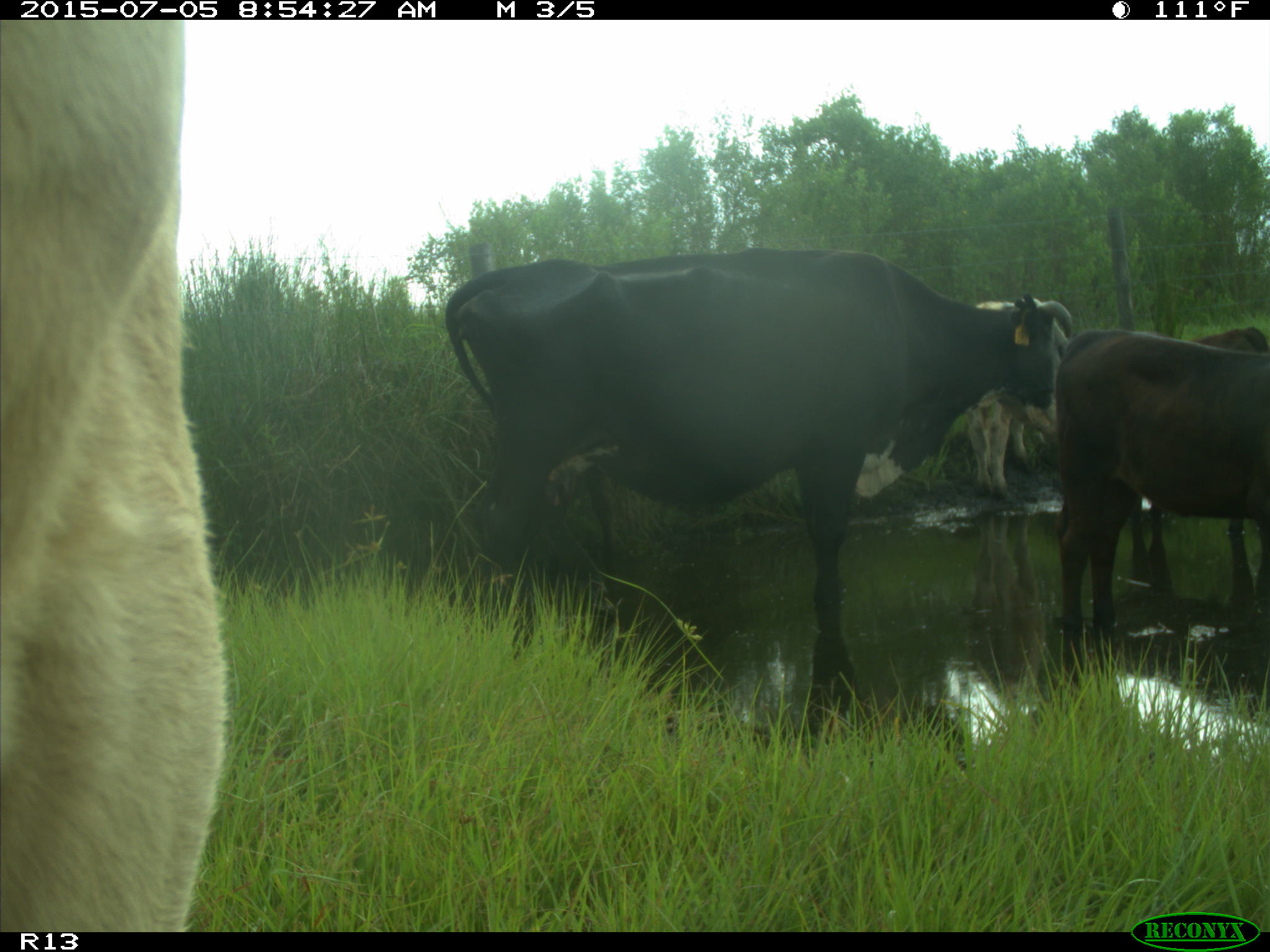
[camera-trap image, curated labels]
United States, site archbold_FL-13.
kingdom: Animalia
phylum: Chordata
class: Mammalia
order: Artiodactyla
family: Bovidae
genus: Bos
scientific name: Bos taurus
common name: domestic cow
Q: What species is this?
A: Bos taurus (domestic cow).